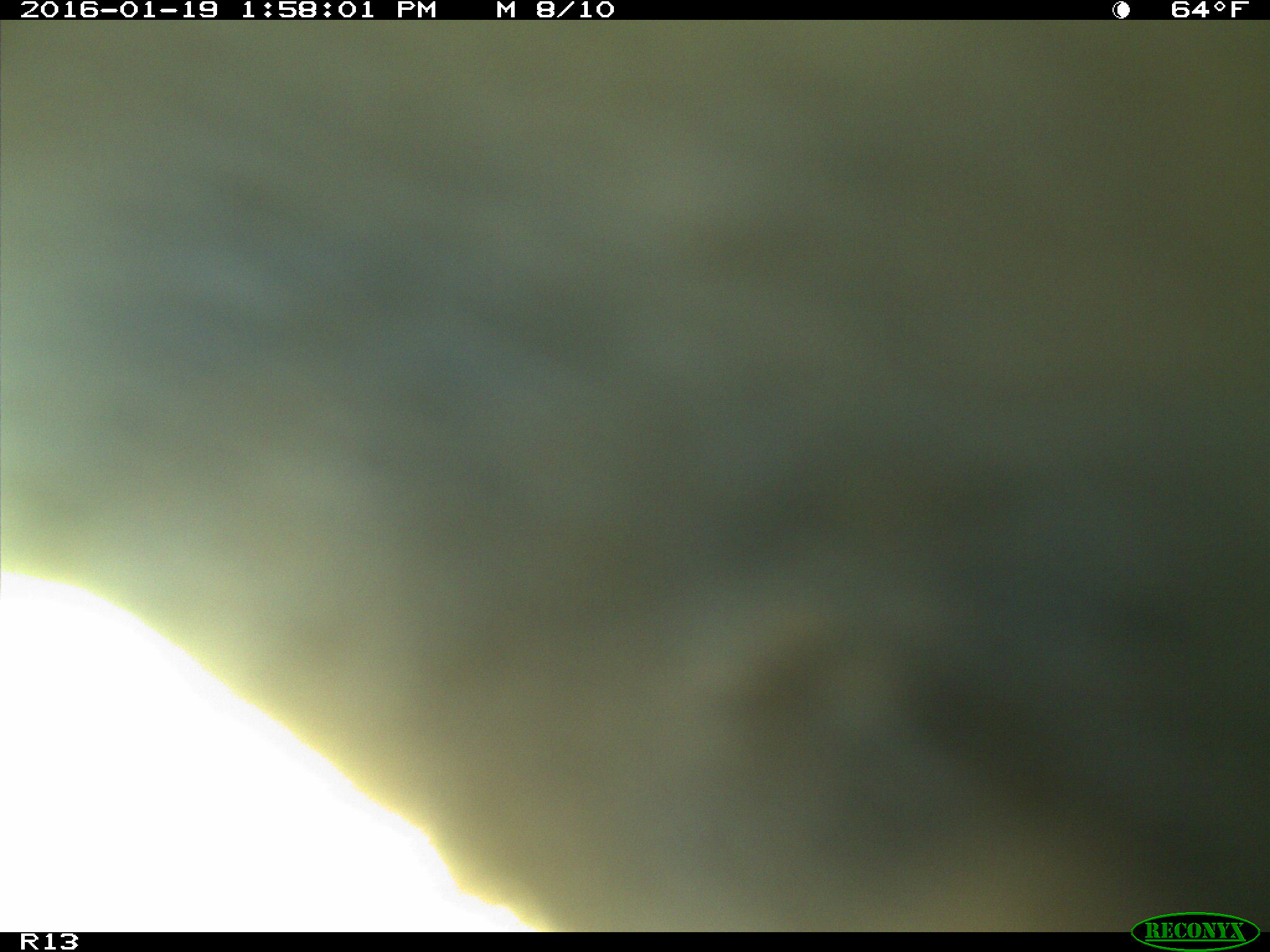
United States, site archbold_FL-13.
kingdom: Animalia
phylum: Chordata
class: Mammalia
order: Artiodactyla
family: Bovidae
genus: Bos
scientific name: Bos taurus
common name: domestic cow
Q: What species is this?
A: Bos taurus (domestic cow).